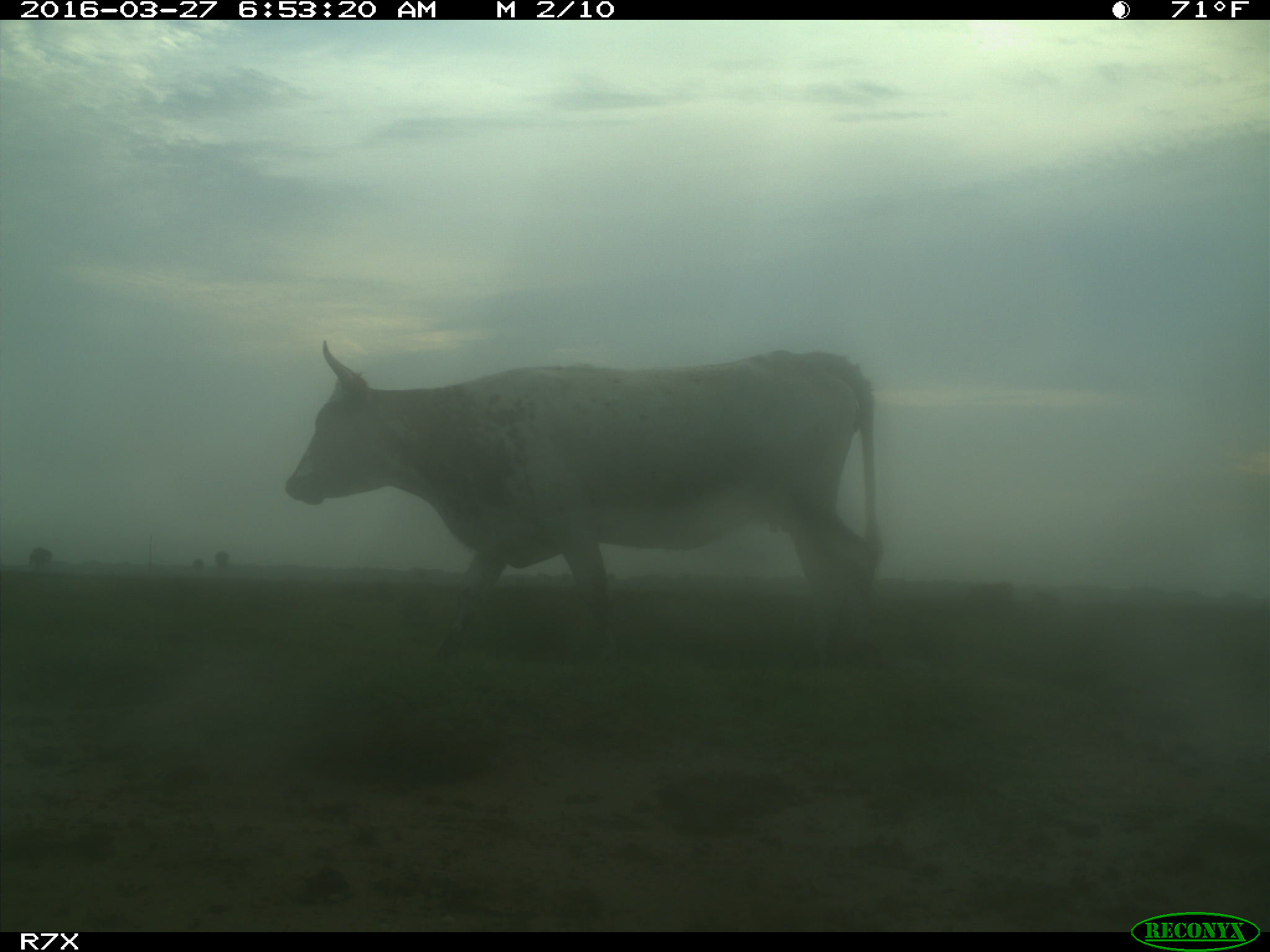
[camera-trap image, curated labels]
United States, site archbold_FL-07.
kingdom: Animalia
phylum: Chordata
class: Mammalia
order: Artiodactyla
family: Bovidae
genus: Bos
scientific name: Bos taurus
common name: domestic cow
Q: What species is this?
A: Bos taurus (domestic cow).